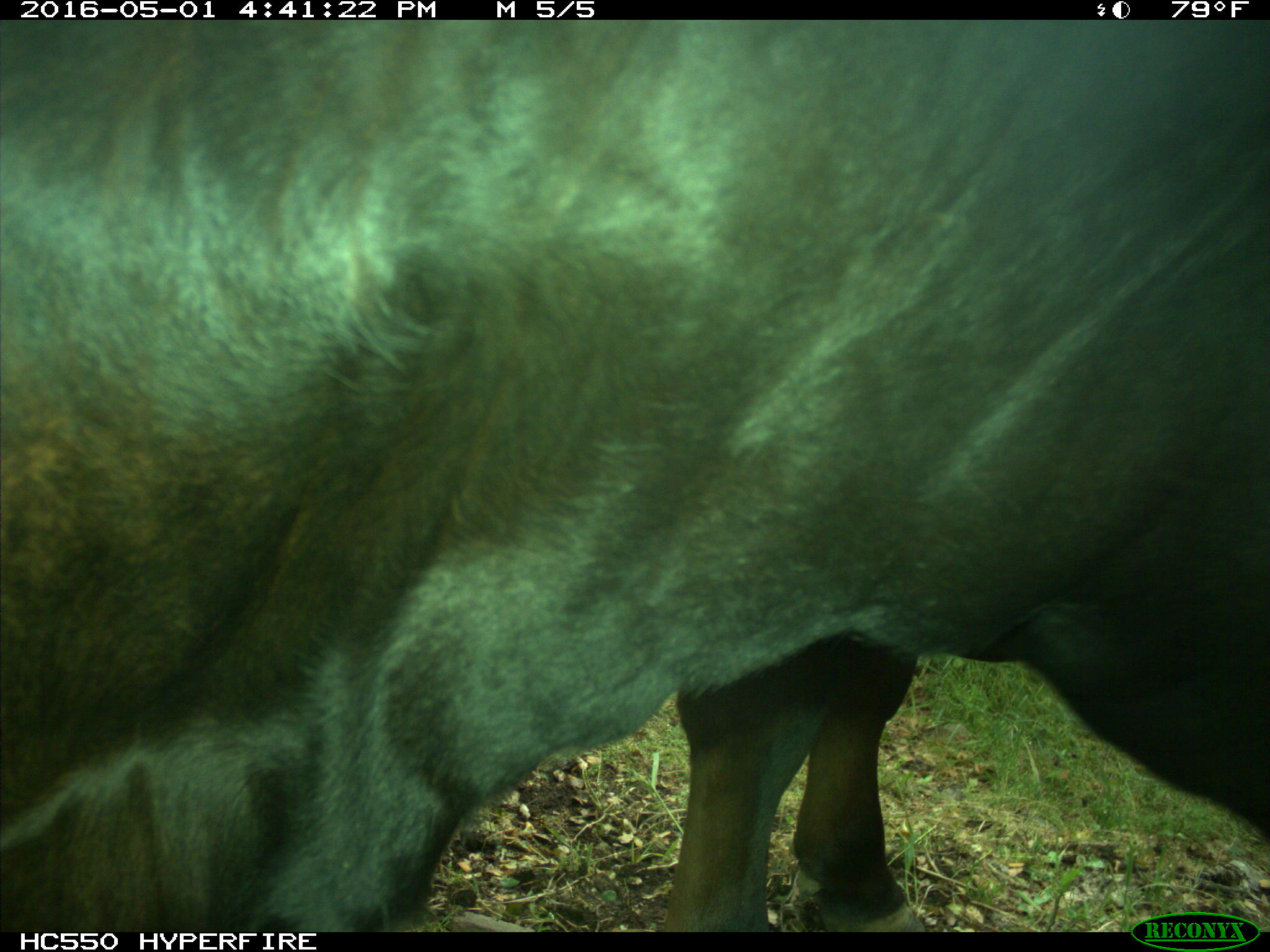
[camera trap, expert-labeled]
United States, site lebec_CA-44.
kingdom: Animalia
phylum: Chordata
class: Mammalia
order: Artiodactyla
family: Bovidae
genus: Bos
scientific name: Bos taurus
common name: domestic cow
Bos taurus (domestic cow).